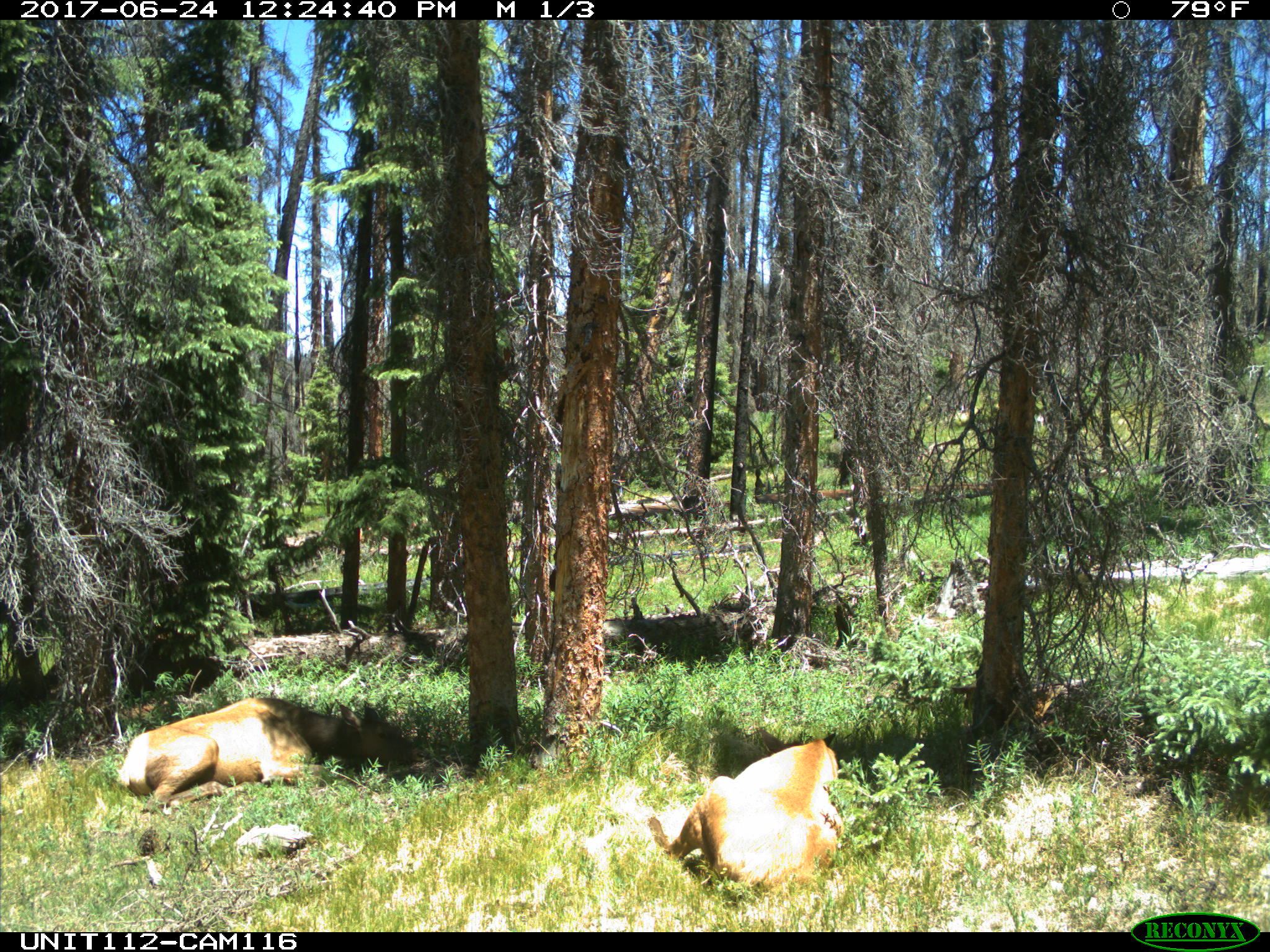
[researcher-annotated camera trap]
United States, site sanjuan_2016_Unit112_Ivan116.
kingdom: Animalia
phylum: Chordata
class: Mammalia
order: Artiodactyla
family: Cervidae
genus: Cervus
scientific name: Cervus elaphus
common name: red deer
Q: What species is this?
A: Cervus elaphus (red deer).